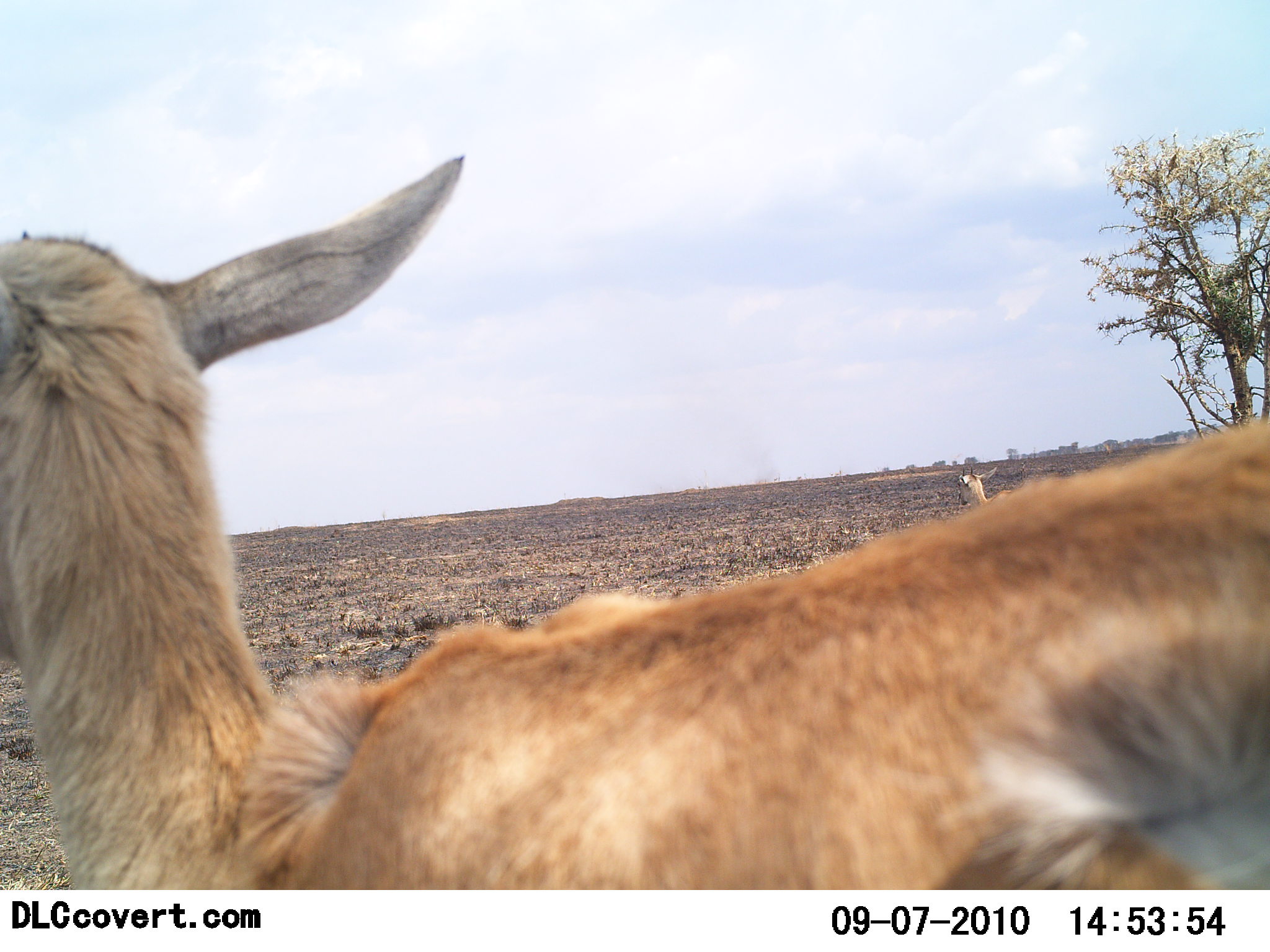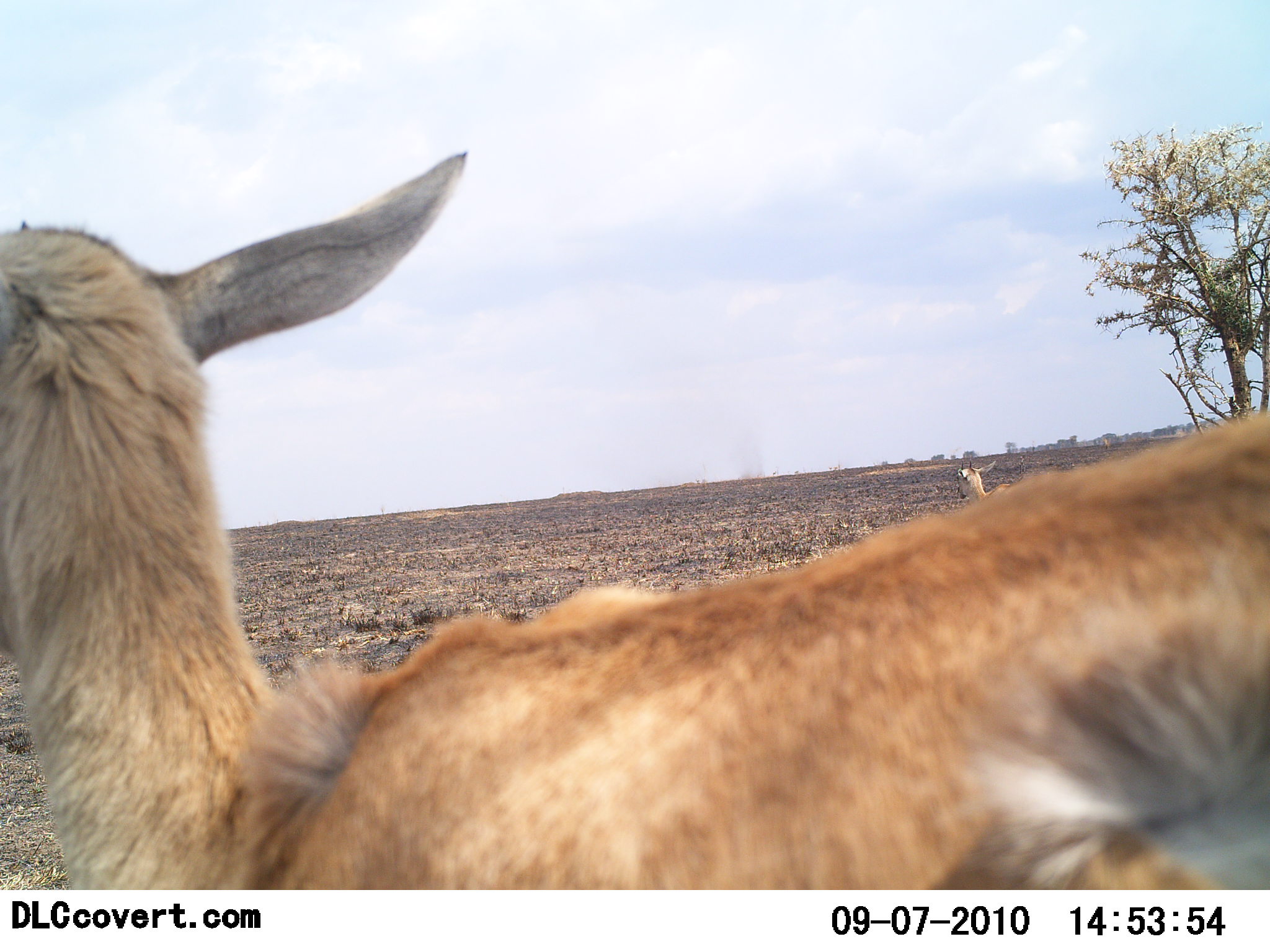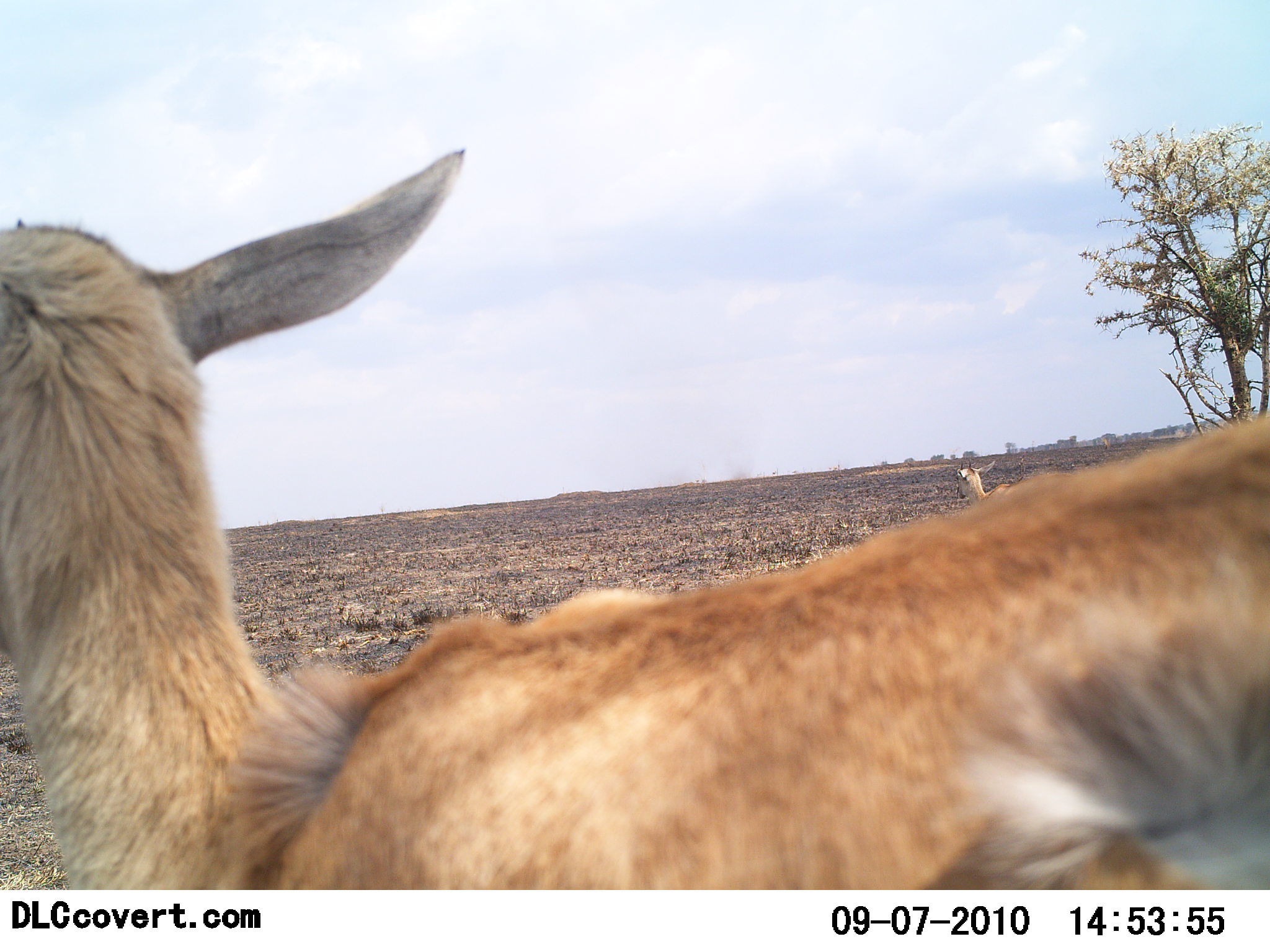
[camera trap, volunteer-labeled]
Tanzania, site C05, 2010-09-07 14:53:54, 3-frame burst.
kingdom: Animalia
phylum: Chordata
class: Mammalia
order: Artiodactyla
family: Bovidae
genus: Nanger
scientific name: Nanger granti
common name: grant's gazelle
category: gazellegrants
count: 2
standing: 80%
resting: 10%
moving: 0%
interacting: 10%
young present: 0%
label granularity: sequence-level